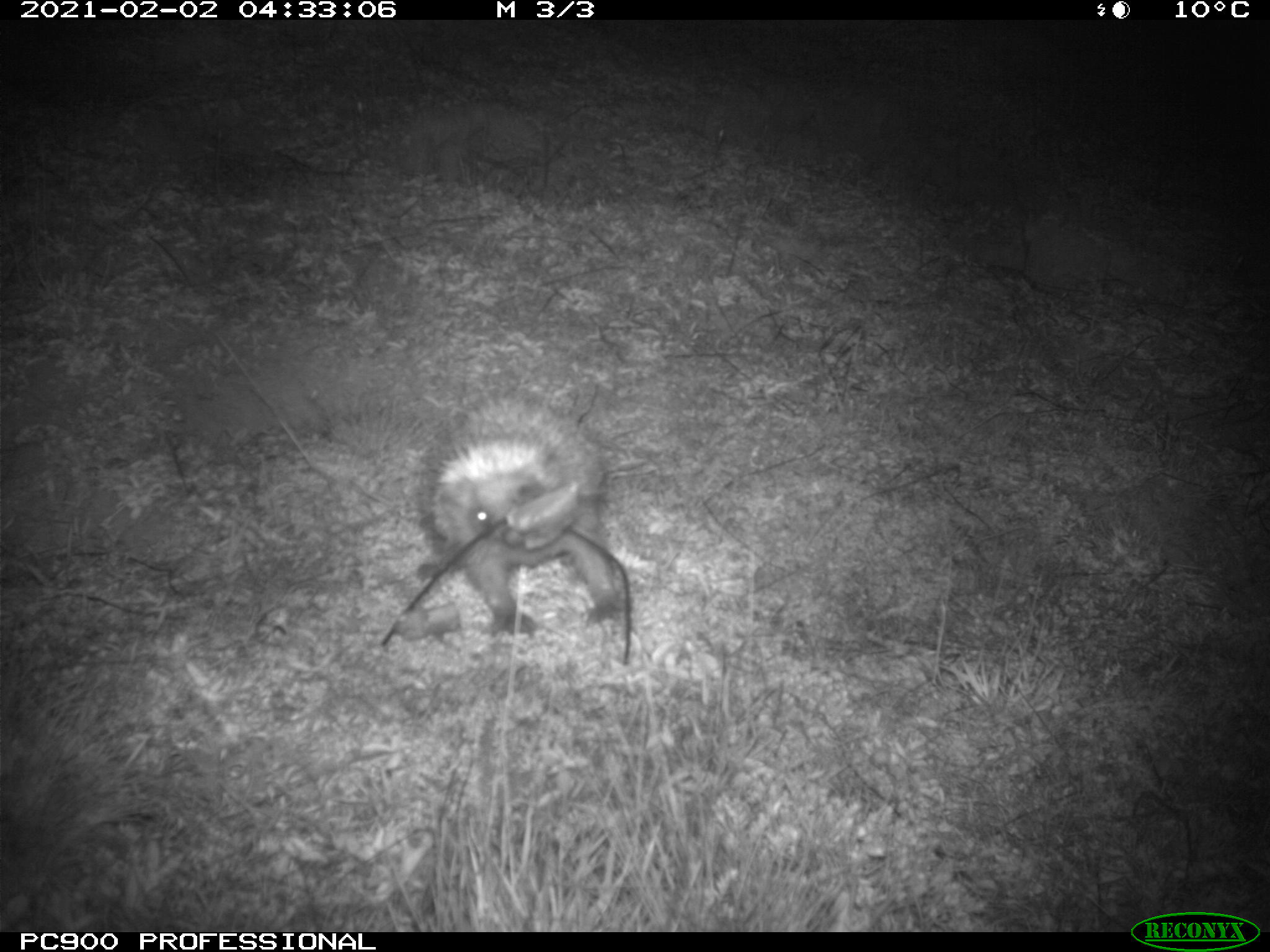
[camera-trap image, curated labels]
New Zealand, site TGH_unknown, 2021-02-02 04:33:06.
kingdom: Animalia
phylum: Chordata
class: Mammalia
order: Eulipotyphla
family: Erinaceidae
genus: Erinaceus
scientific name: Erinaceus europaeus europaeus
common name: european hedgehog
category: hedgehog